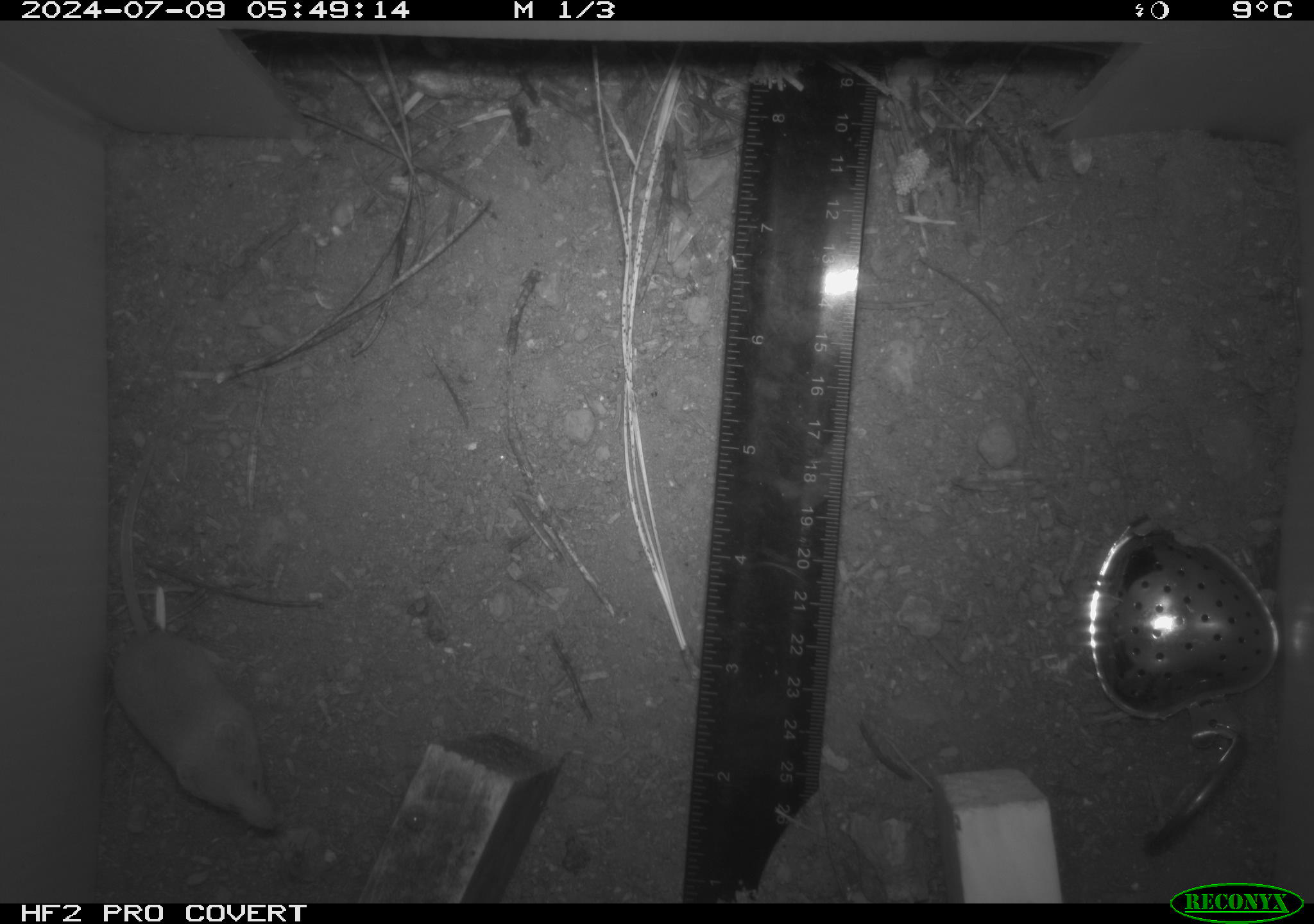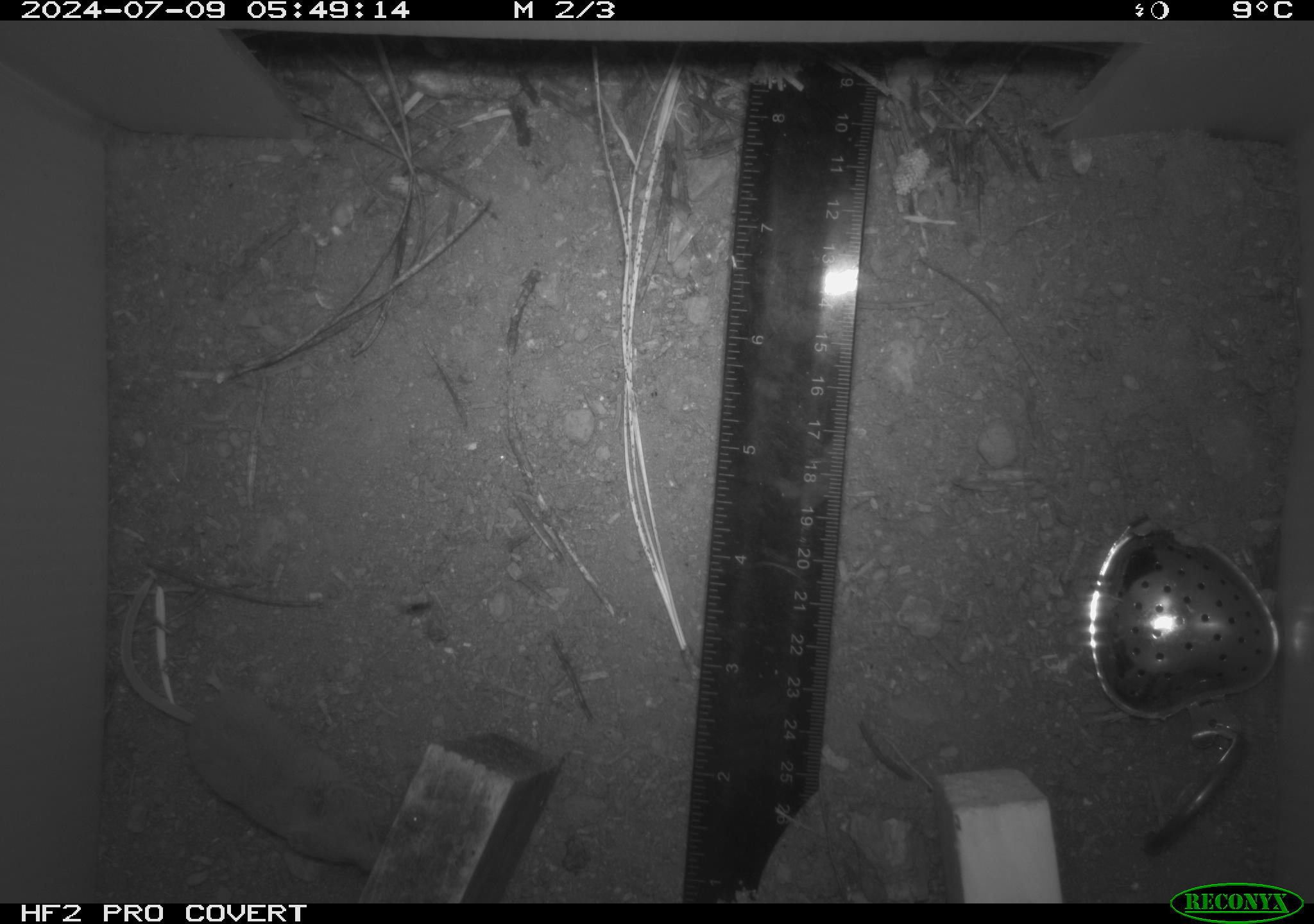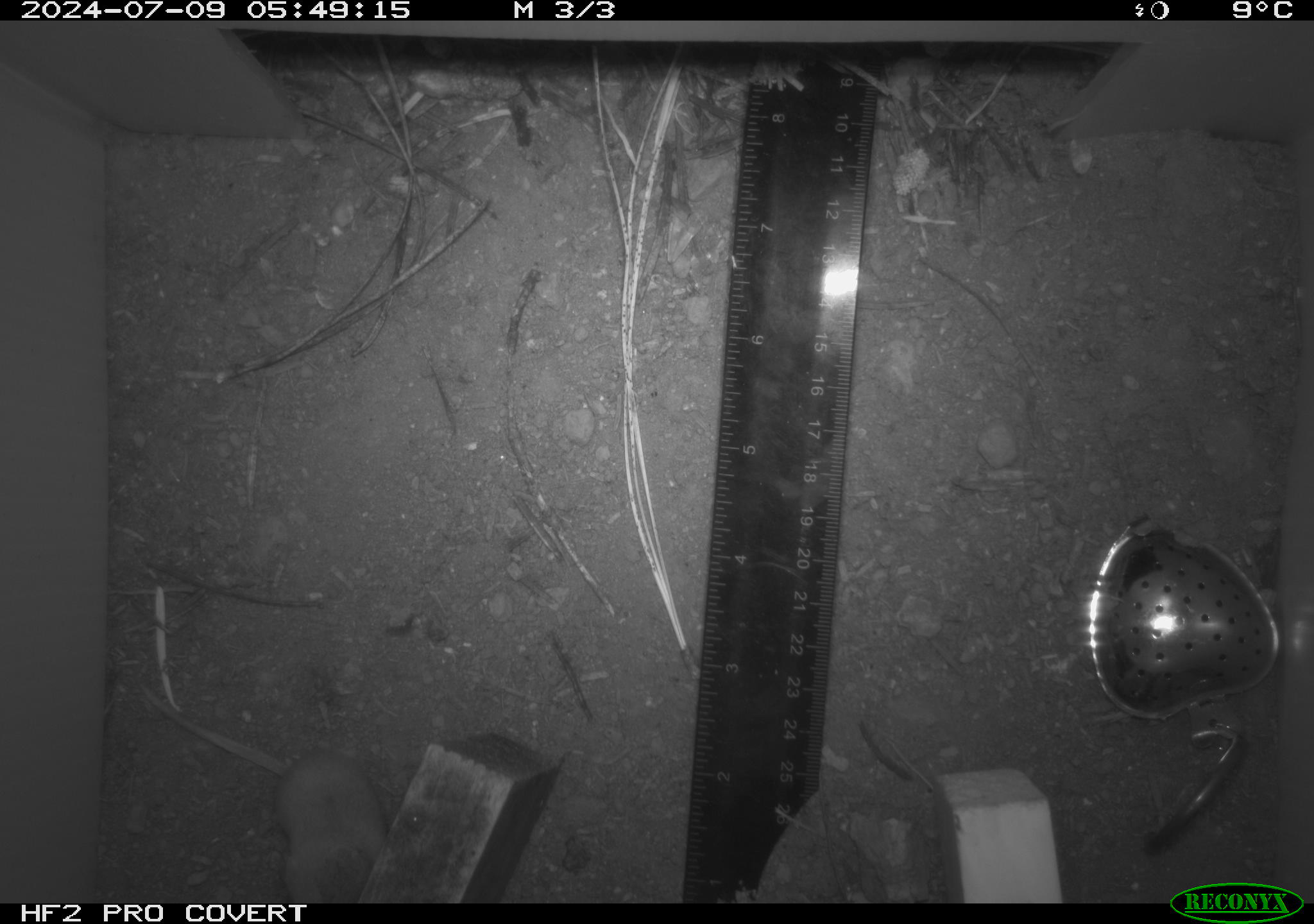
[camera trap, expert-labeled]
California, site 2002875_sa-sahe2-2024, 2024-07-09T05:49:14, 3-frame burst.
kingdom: Animalia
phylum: Chordata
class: Mammalia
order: Eulipotyphla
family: Soricidae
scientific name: Soricidae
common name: shrews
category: soricidae family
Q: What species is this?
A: Soricidae family (shrews) (Soricidae).